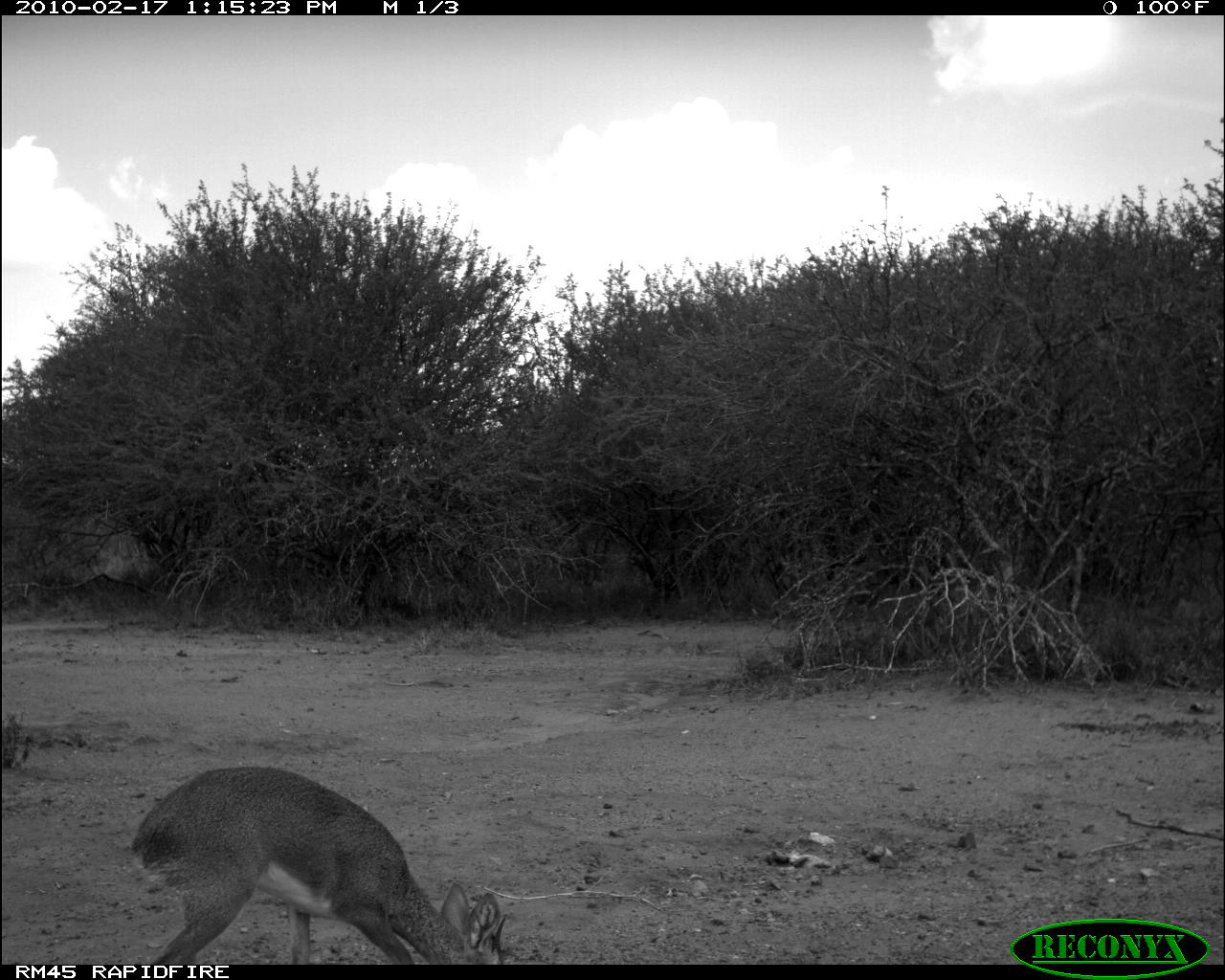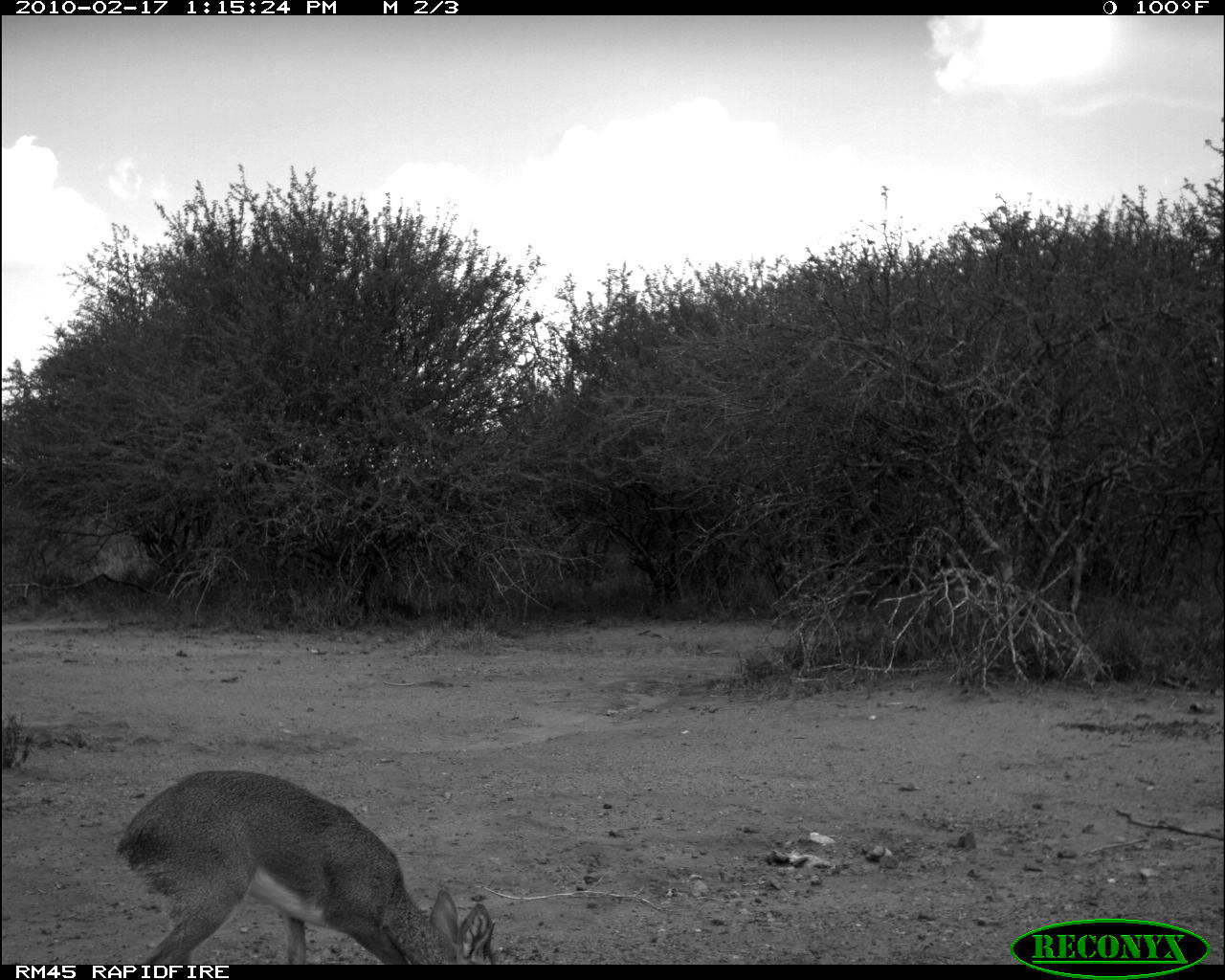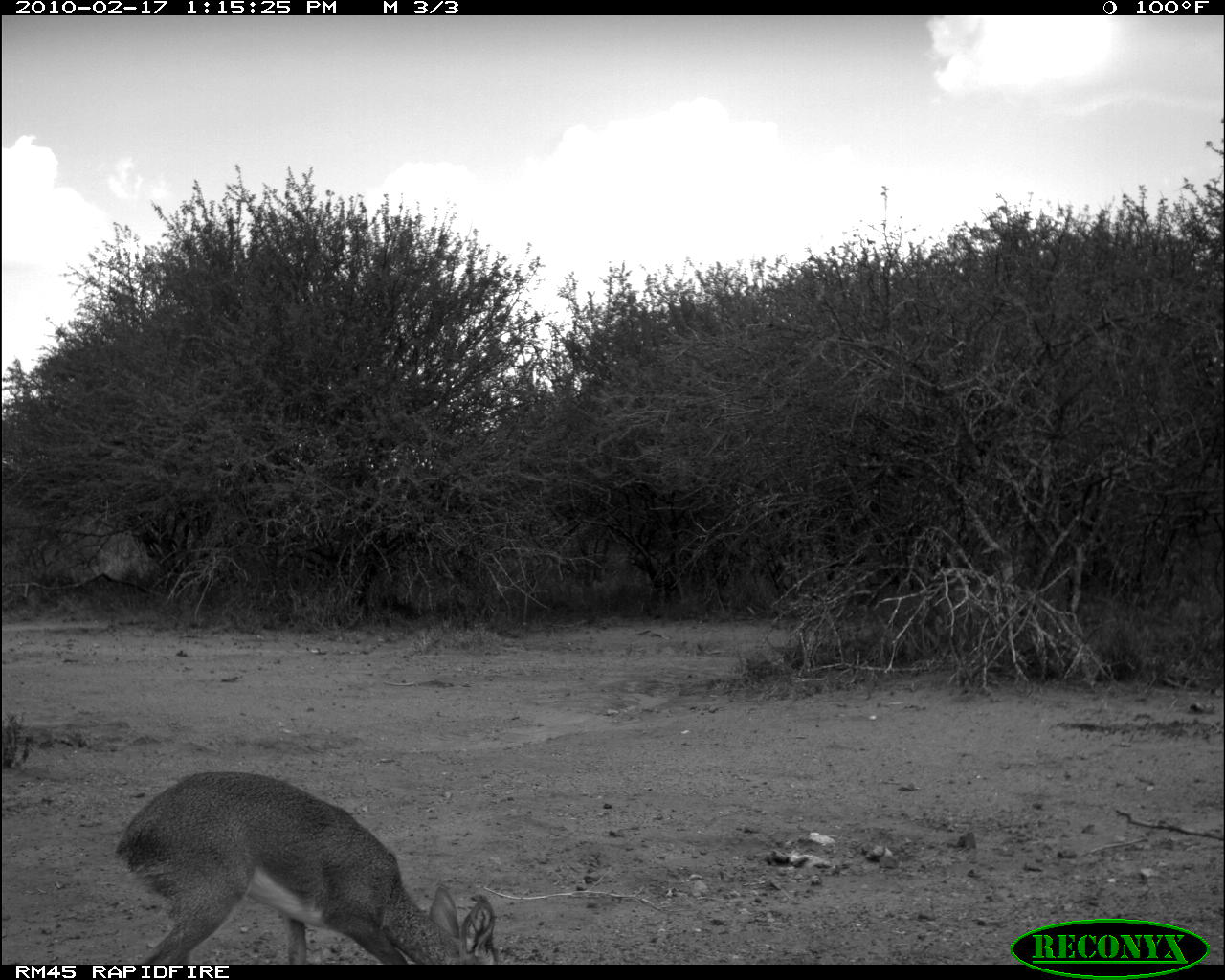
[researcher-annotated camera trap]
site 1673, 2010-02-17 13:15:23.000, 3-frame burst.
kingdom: Animalia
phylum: Chordata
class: Mammalia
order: Artiodactyla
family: Bovidae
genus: Madoqua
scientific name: Madoqua guentheri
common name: günther's dik-dik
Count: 1.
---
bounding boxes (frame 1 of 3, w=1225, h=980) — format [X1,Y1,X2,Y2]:
madoqua guentheri: [126,763,508,964]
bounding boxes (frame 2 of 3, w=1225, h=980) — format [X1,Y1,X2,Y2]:
madoqua guentheri: [116,769,496,965]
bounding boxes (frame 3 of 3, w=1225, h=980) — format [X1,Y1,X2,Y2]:
madoqua guentheri: [113,769,500,965]